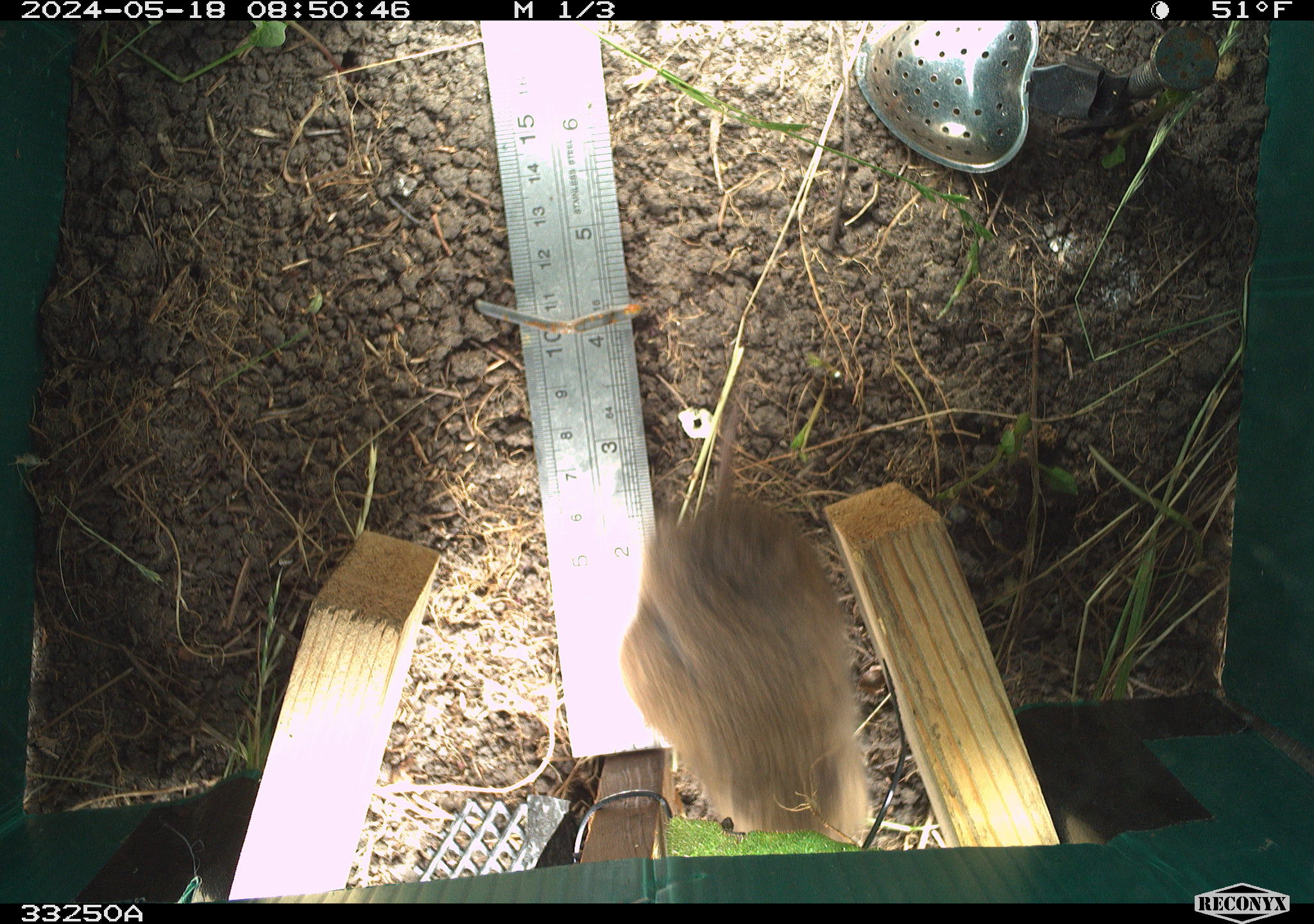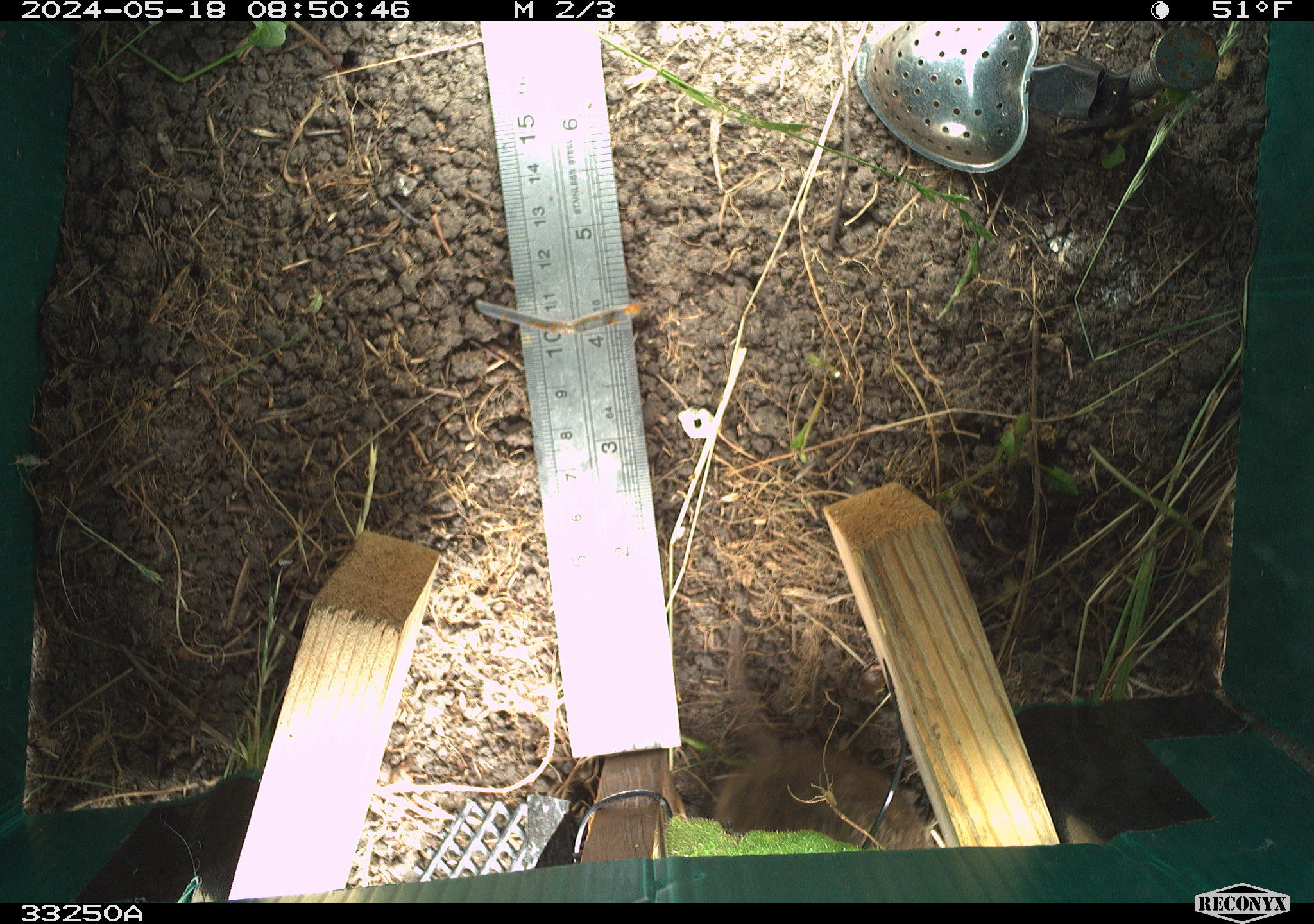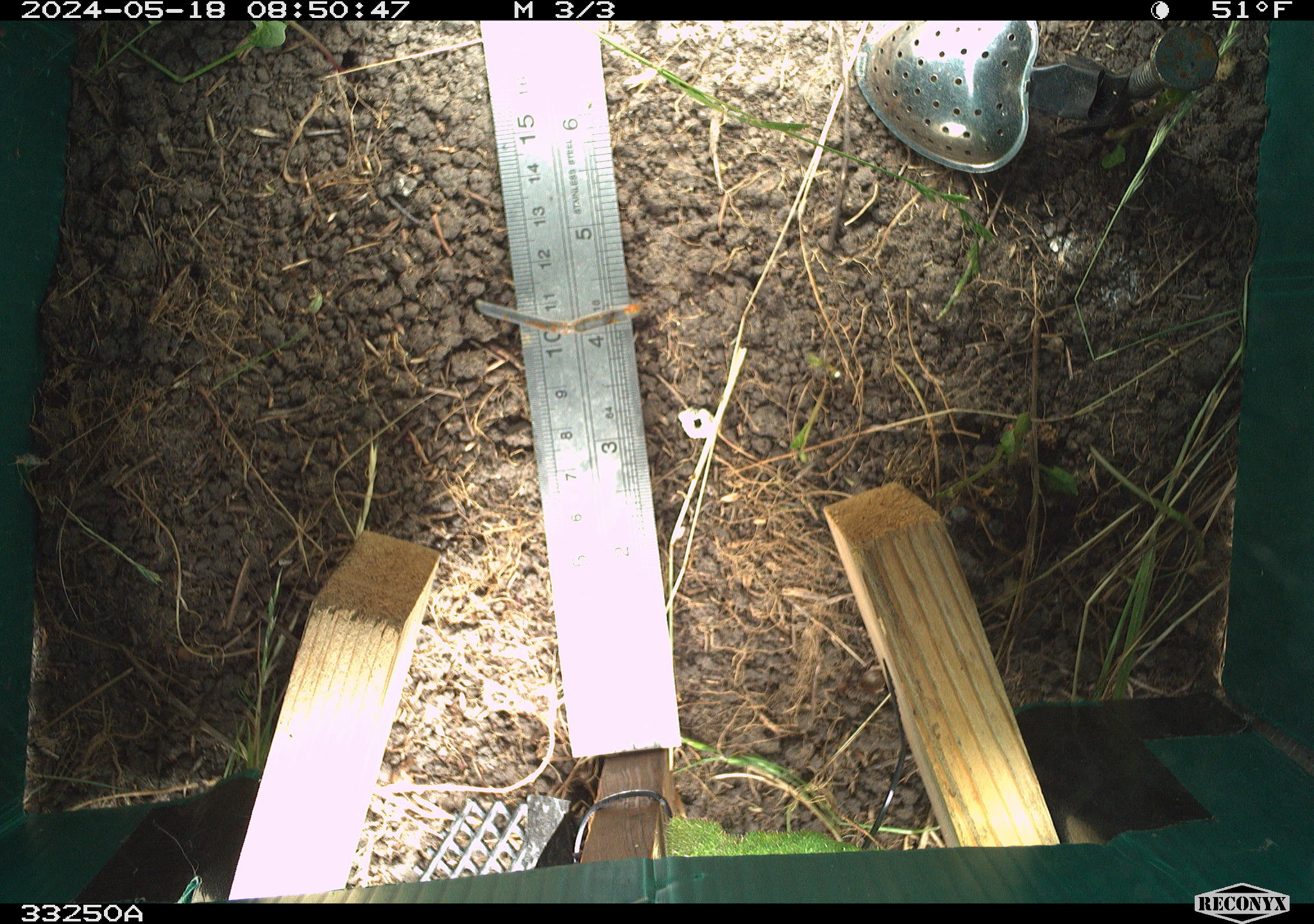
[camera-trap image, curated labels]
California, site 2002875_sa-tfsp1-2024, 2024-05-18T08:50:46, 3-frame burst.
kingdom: Animalia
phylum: Chordata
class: Mammalia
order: Rodentia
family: Cricetidae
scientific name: Arvicolinae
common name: voles, lemmings, and muskrats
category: arvicolinae subfamily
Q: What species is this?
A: Arvicolinae subfamily (voles, lemmings, and muskrats) (Arvicolinae).